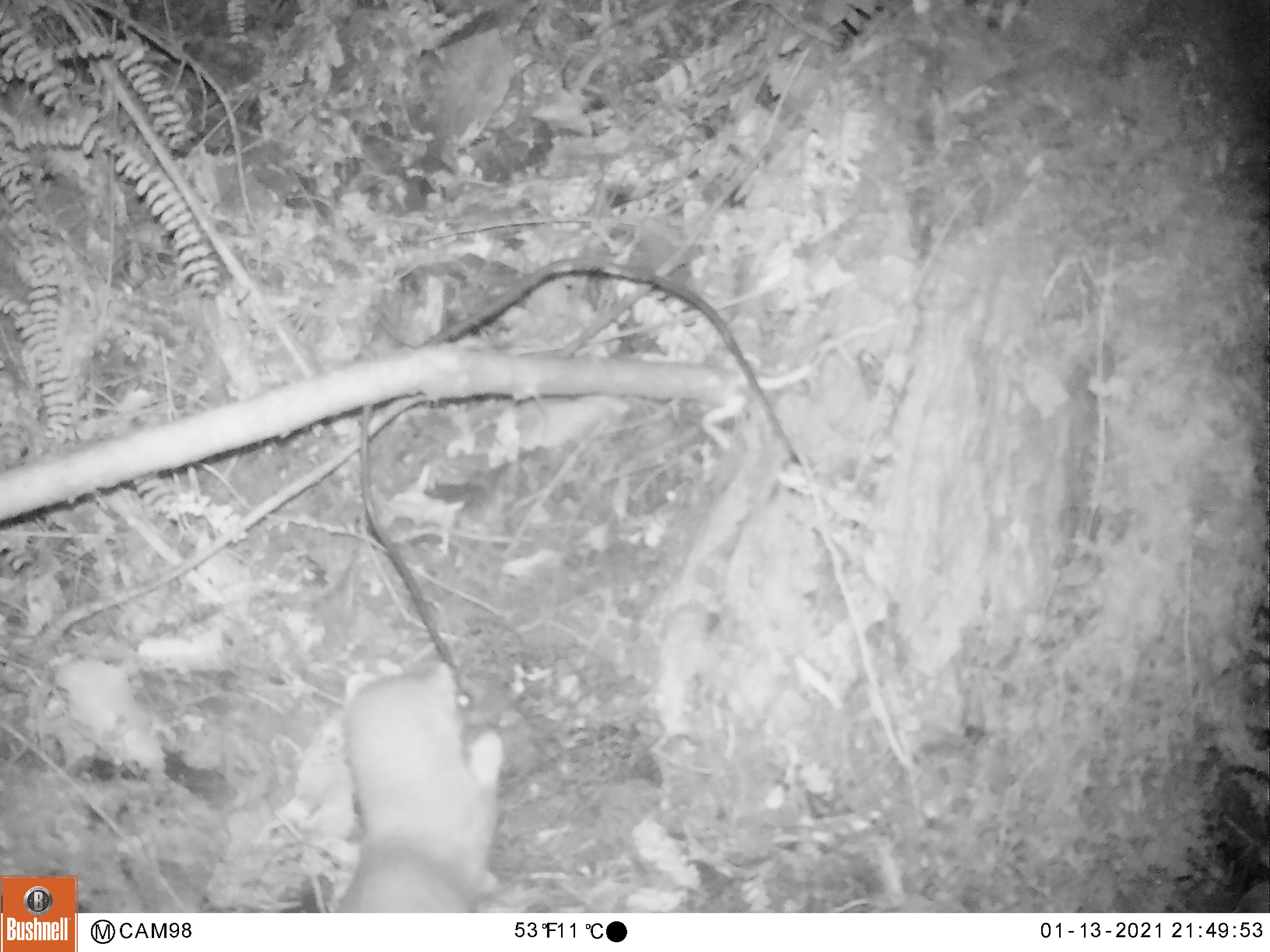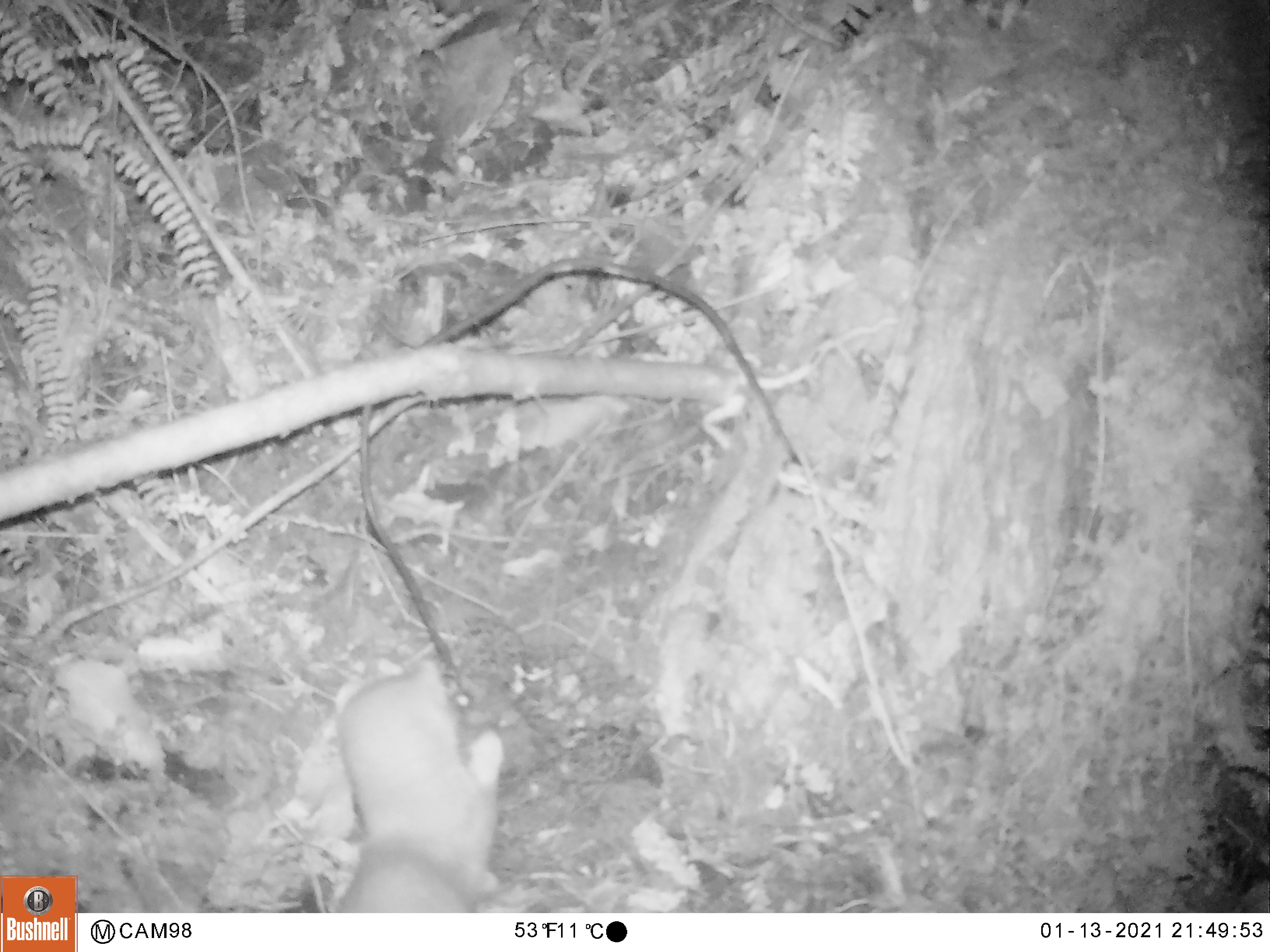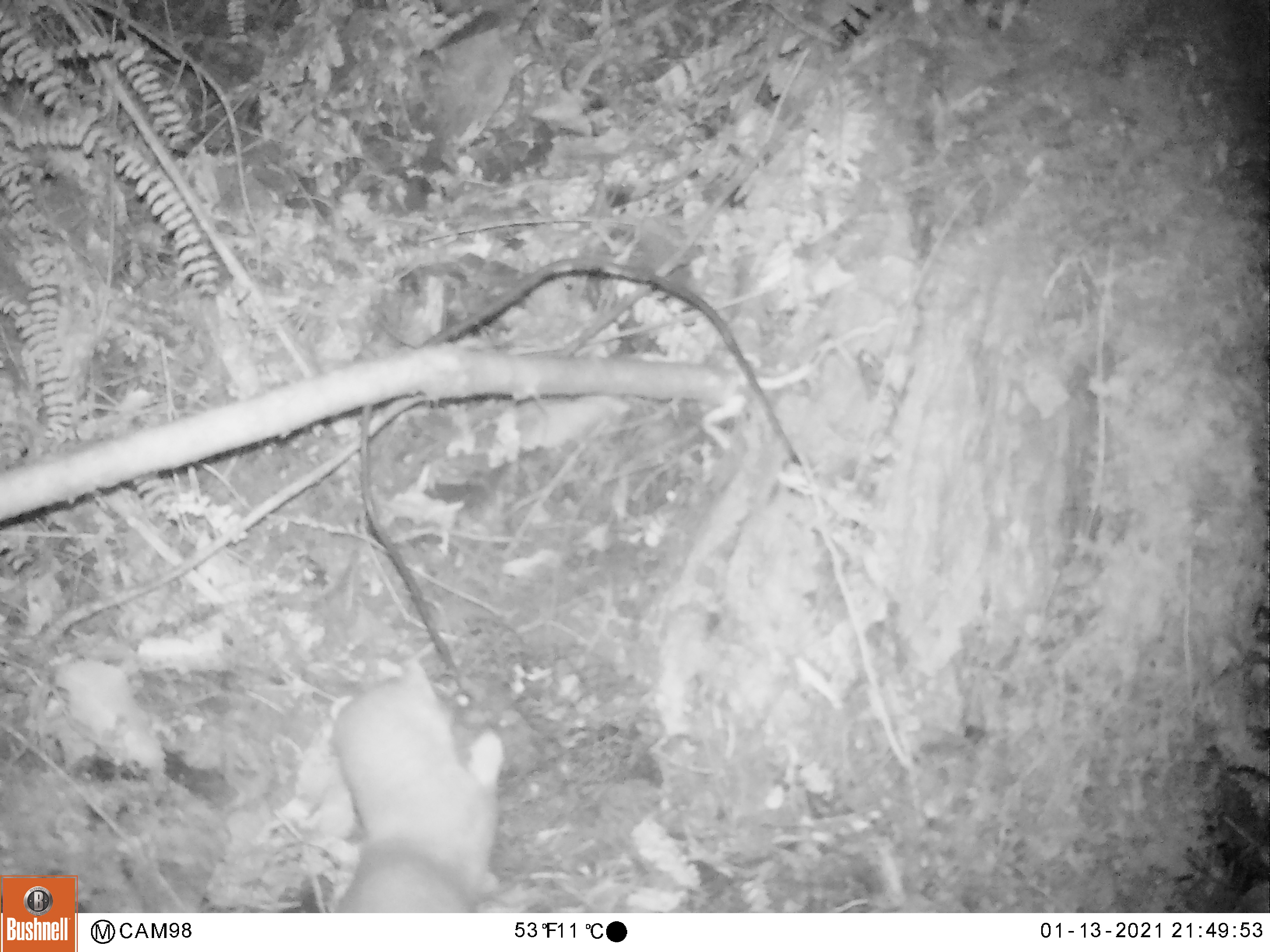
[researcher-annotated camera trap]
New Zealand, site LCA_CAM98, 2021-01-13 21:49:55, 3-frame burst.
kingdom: Animalia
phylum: Chordata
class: Mammalia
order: Carnivora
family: Mustelidae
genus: Mustela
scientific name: Mustela erminea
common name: stoat